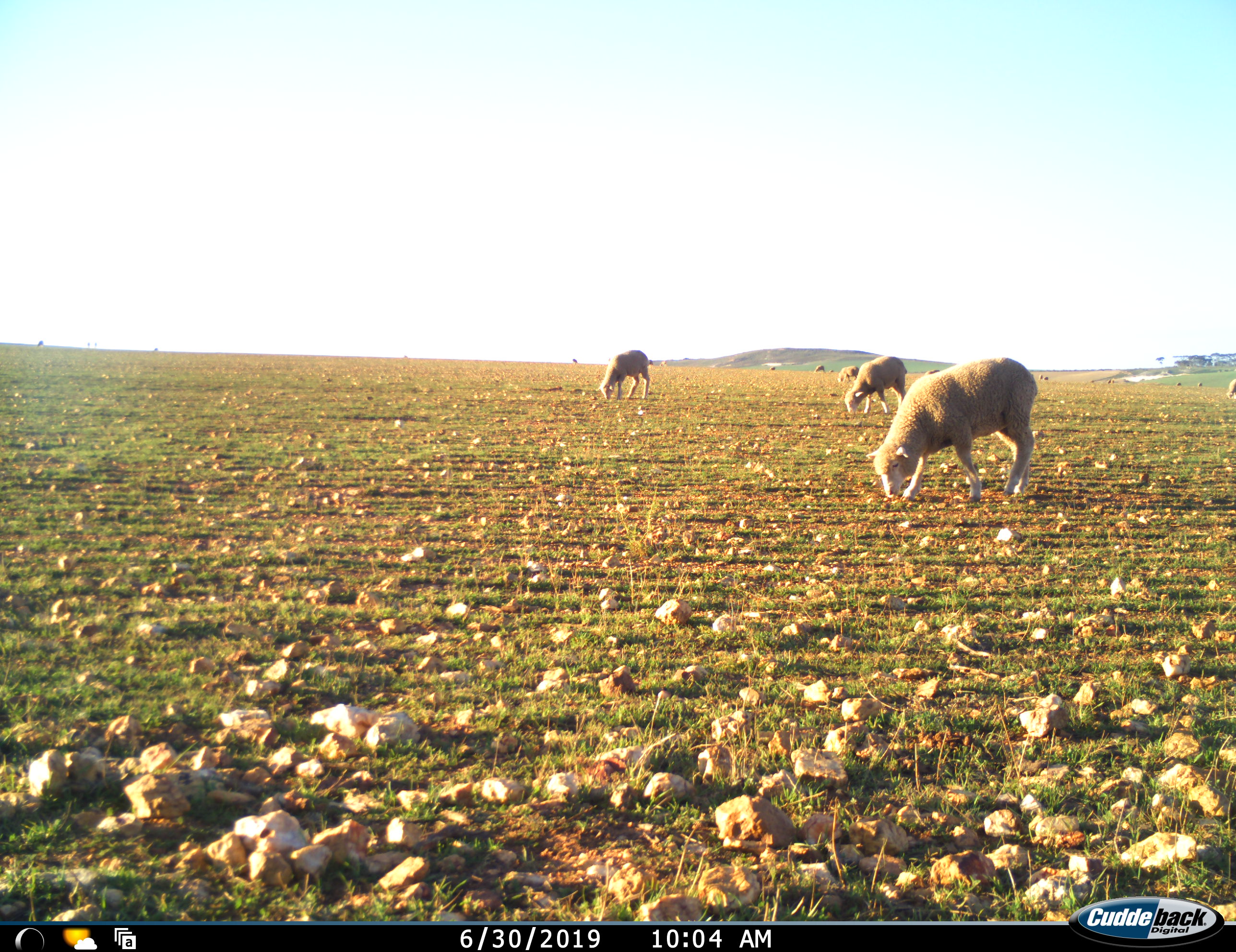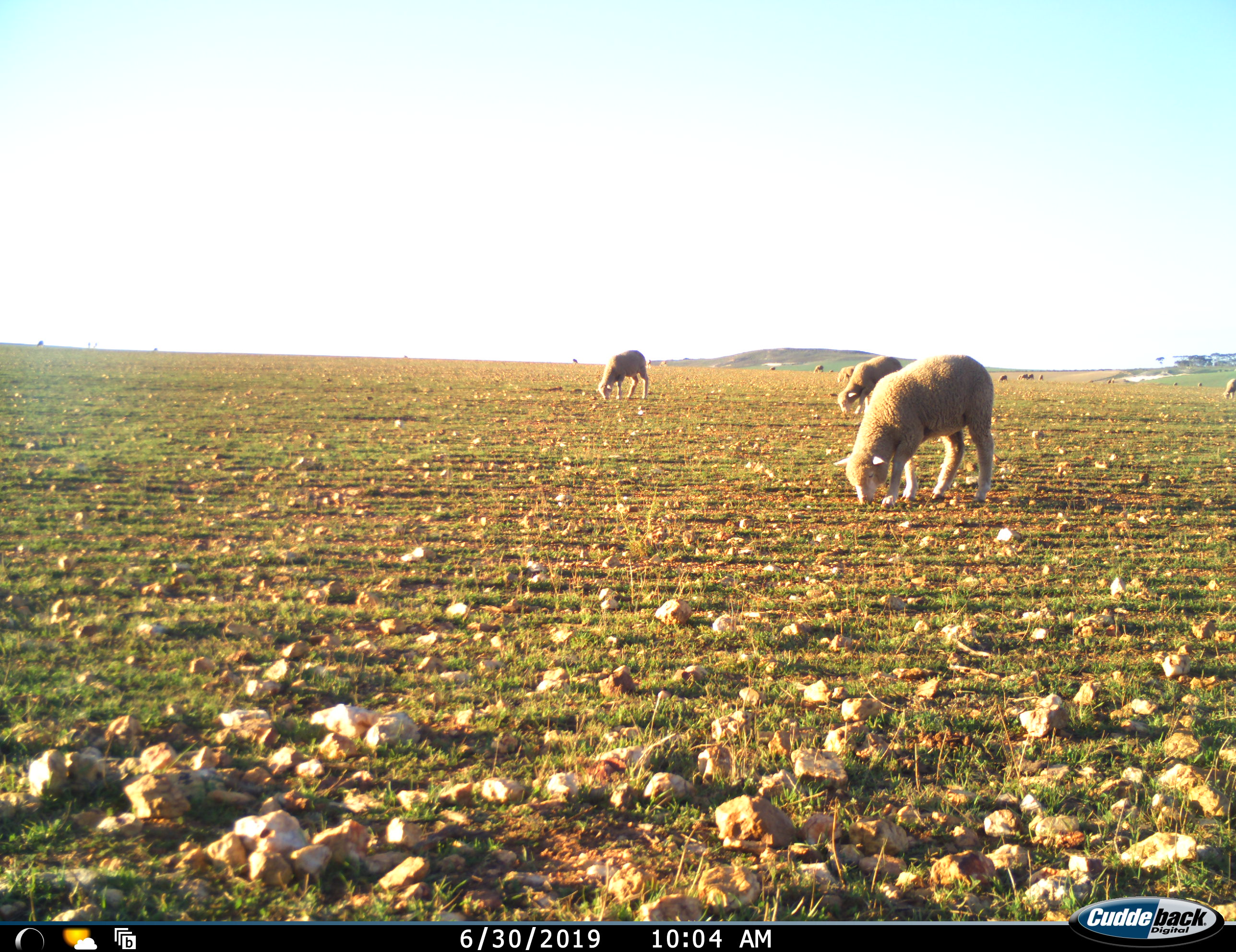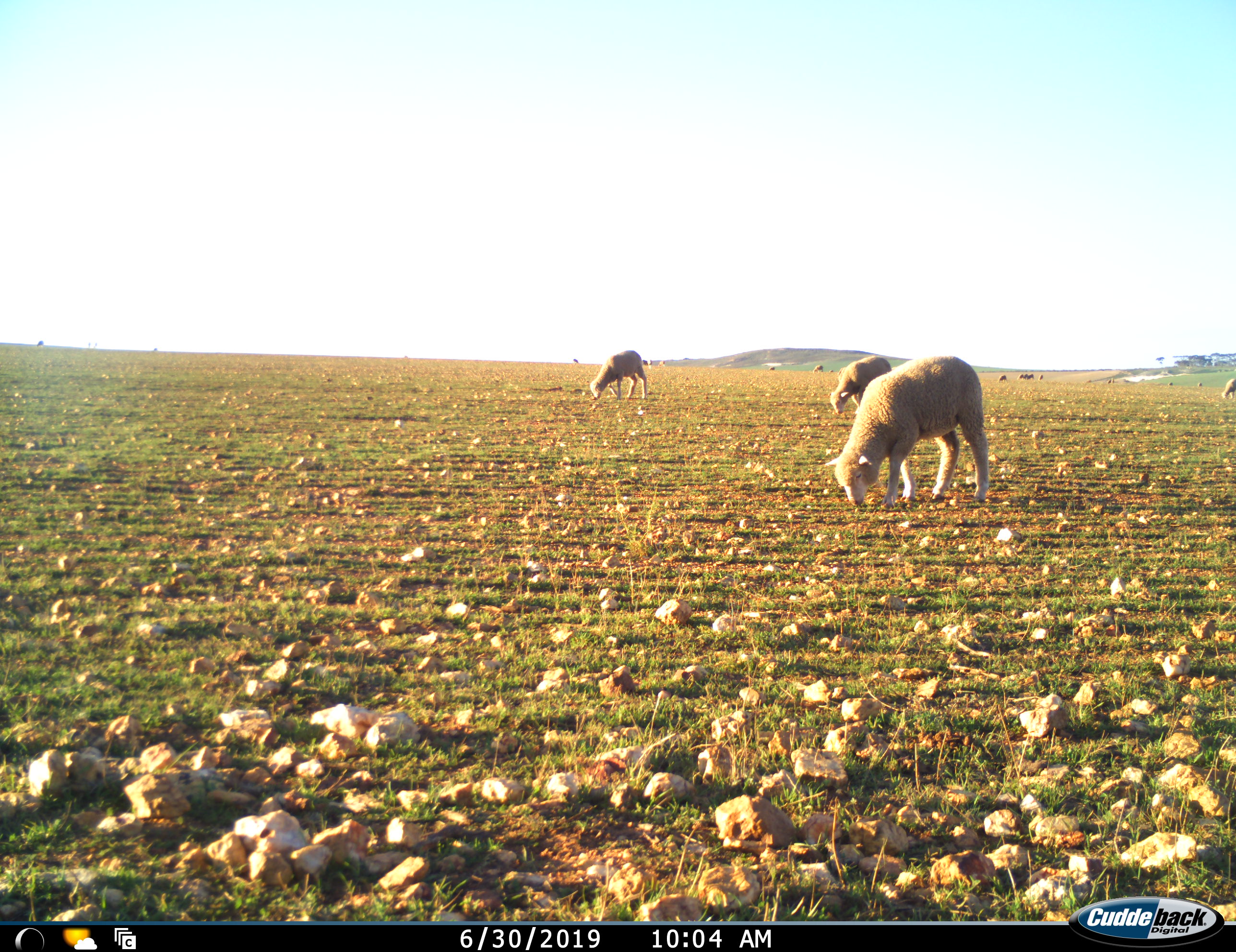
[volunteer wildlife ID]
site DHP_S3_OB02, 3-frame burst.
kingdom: Animalia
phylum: Chordata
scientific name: Vertebrata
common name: domestic animal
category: domesticanimal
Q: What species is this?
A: Domesticanimal (domestic animal) (Vertebrata).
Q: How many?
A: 10.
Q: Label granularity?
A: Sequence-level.